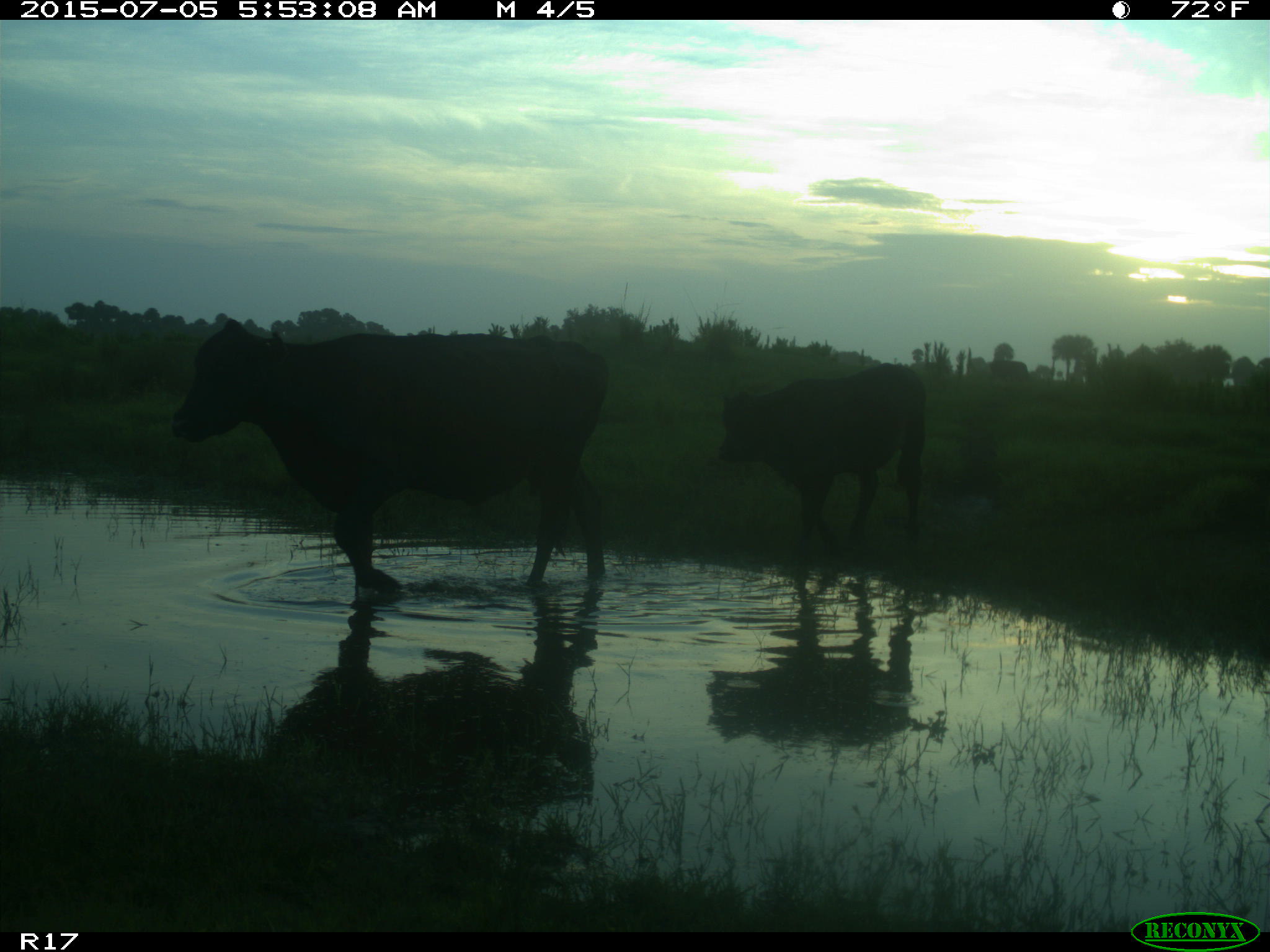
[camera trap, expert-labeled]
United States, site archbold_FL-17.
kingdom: Animalia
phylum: Chordata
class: Mammalia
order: Artiodactyla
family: Bovidae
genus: Bos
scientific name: Bos taurus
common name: domestic cow